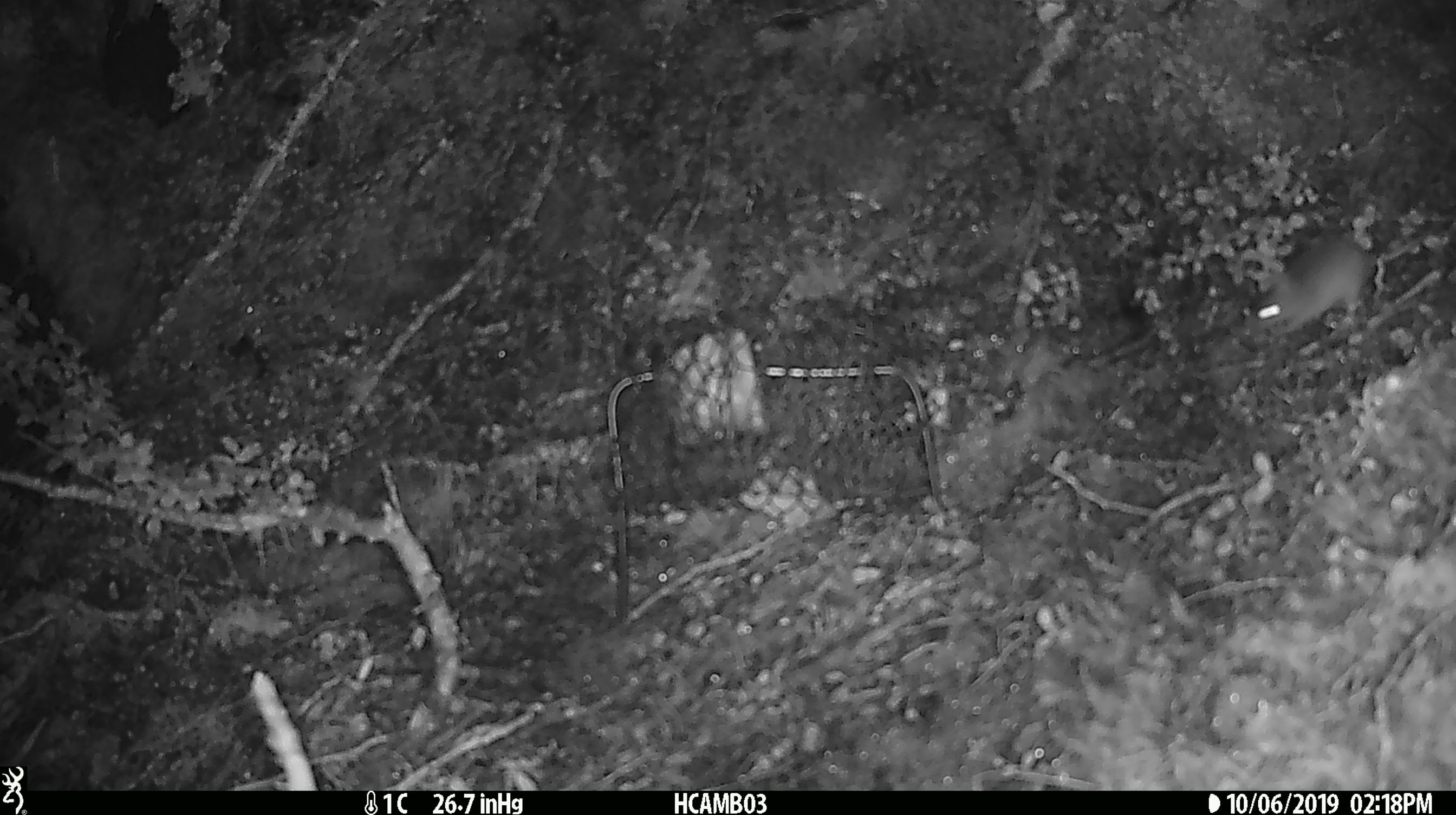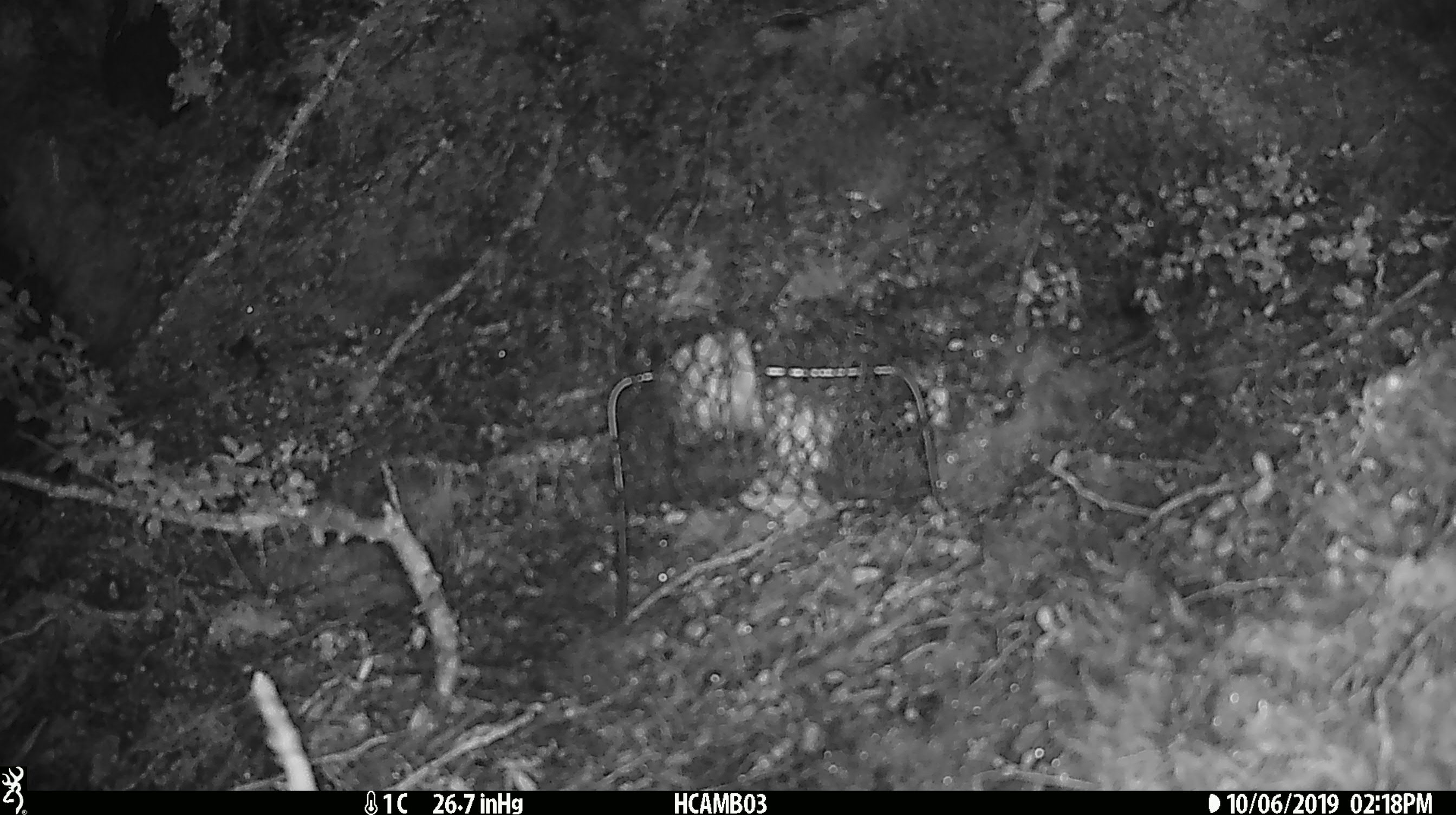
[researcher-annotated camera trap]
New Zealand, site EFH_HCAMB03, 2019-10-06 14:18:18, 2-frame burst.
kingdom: Animalia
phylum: Chordata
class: Mammalia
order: Rodentia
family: Muridae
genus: Mus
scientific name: Mus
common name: mouse